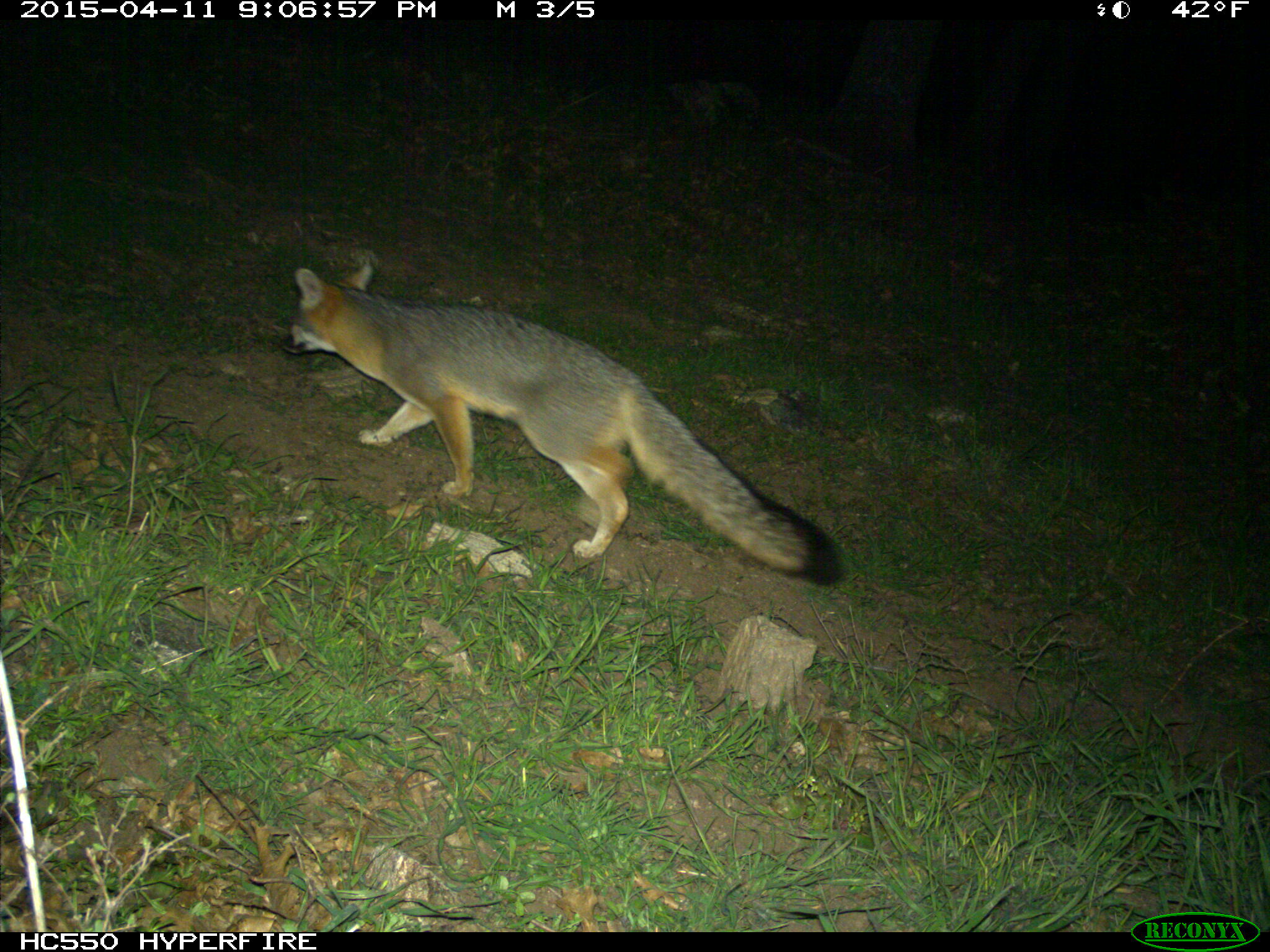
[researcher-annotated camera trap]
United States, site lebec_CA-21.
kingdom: Animalia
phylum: Chordata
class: Mammalia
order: Carnivora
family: Canidae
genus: Urocyon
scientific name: Urocyon cinereoargenteus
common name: gray fox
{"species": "Urocyon cinereoargenteus (gray fox)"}